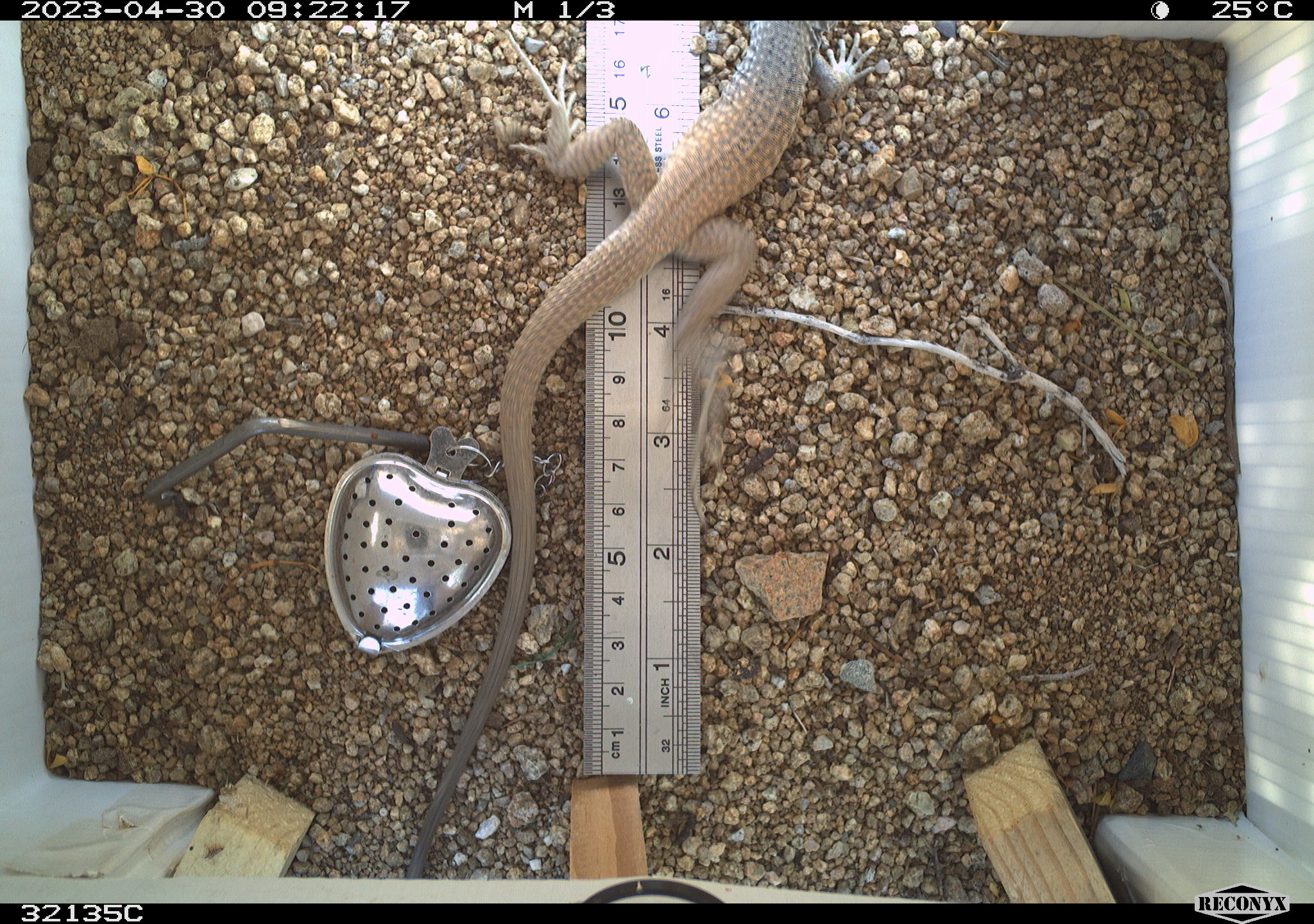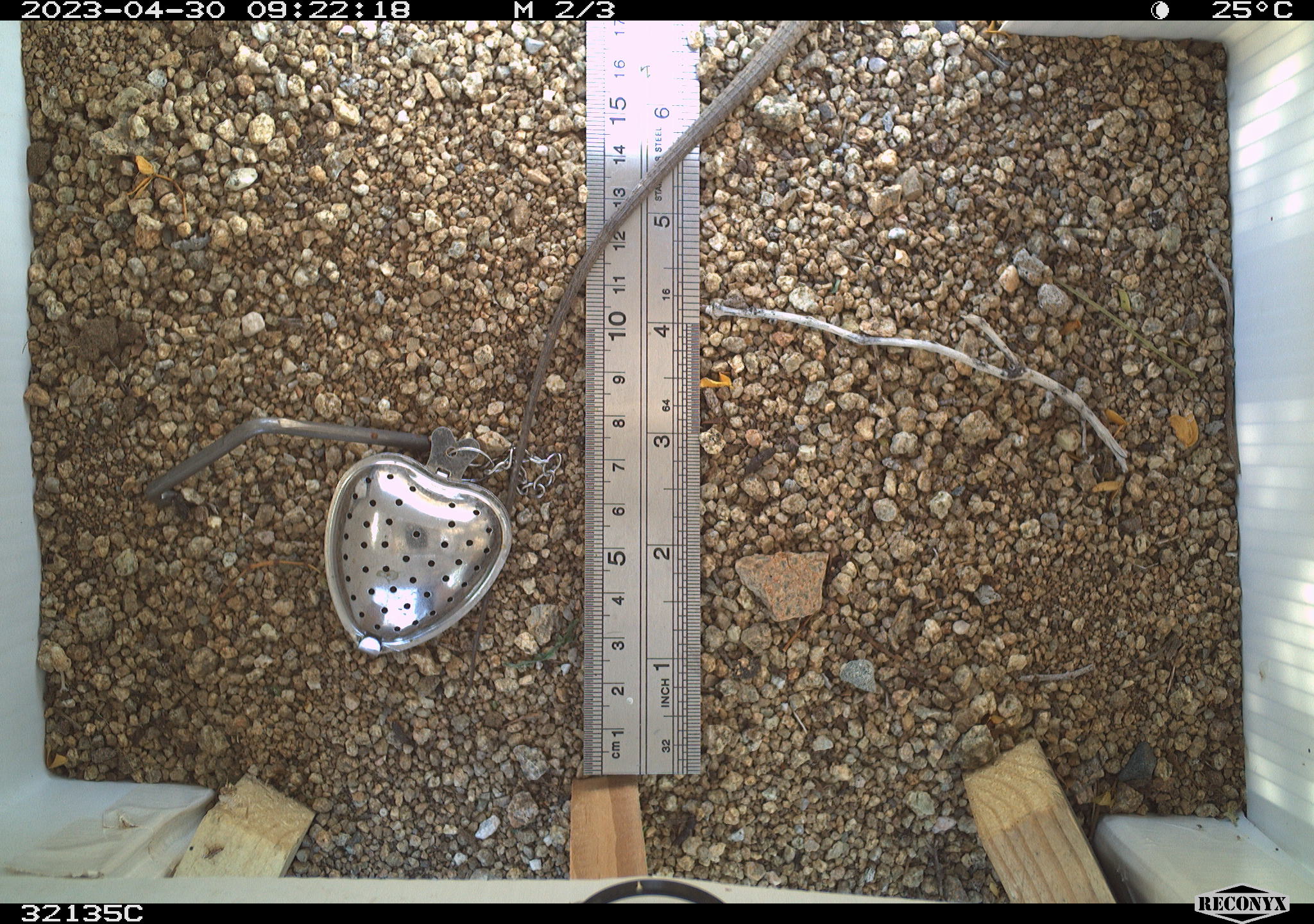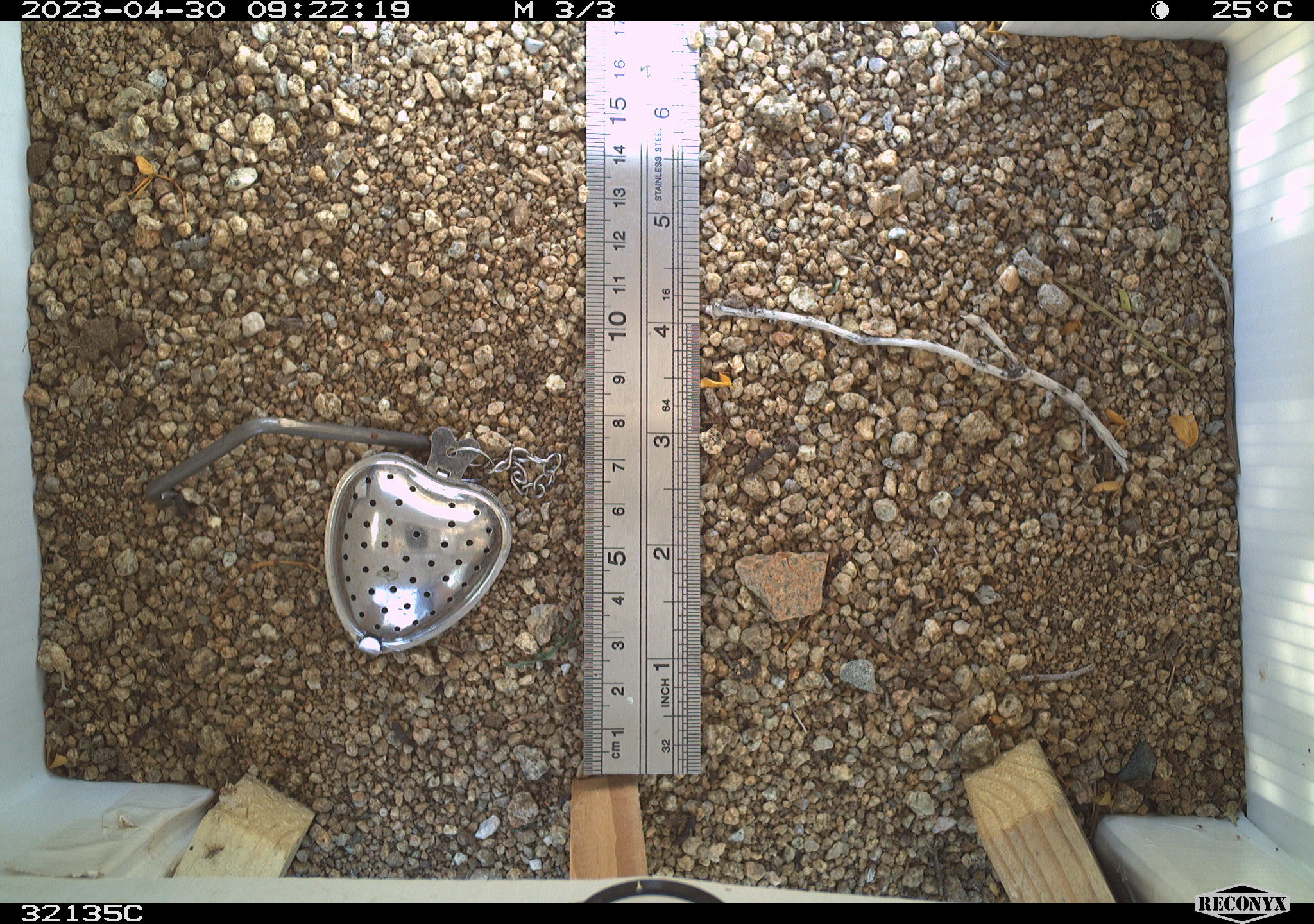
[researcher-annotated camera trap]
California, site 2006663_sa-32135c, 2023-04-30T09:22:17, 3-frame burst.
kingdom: Animalia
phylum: Chordata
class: Reptilia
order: Squamata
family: Teiidae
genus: Aspidoscelis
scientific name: Aspidoscelis tigris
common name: western whiptail